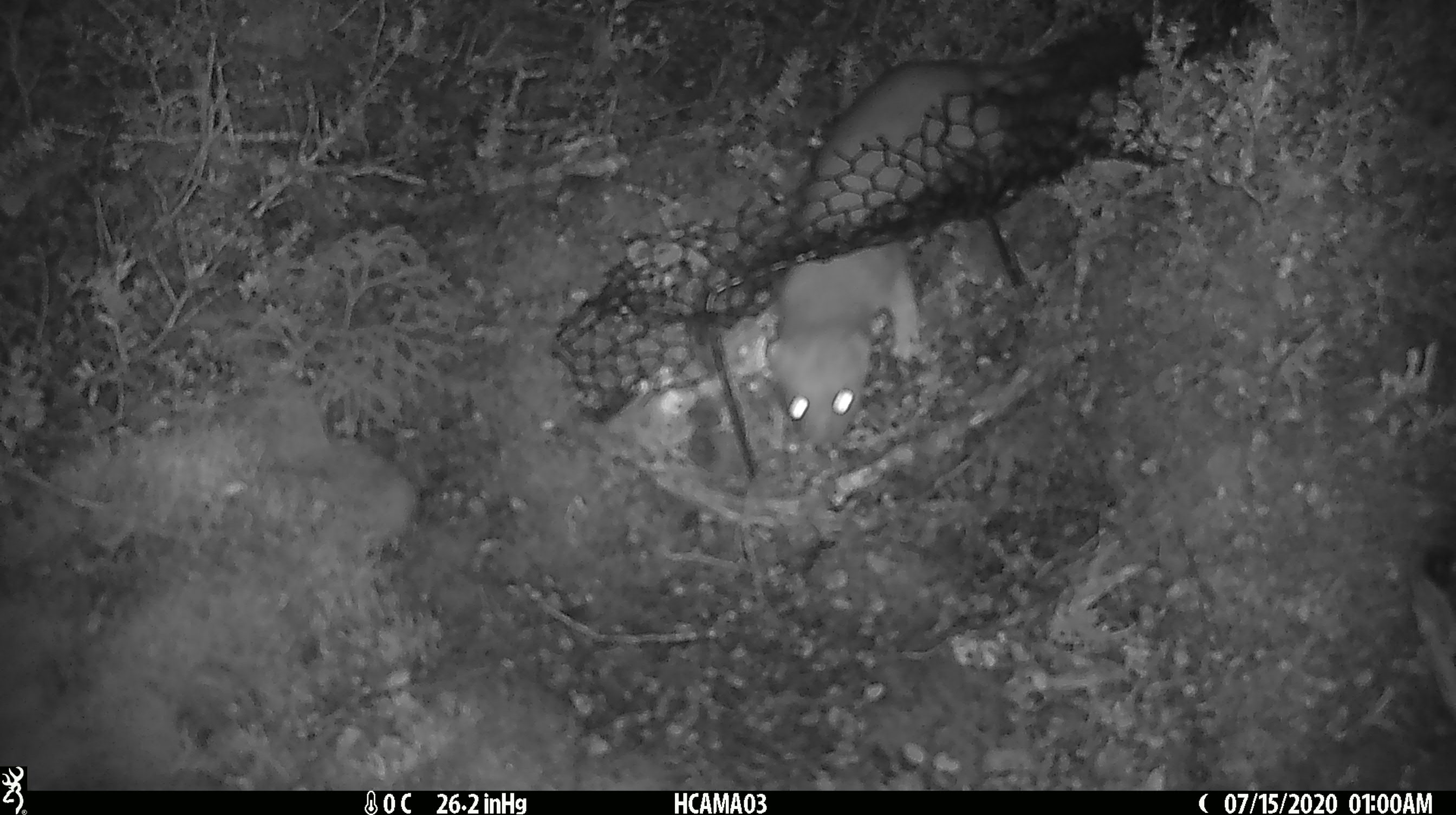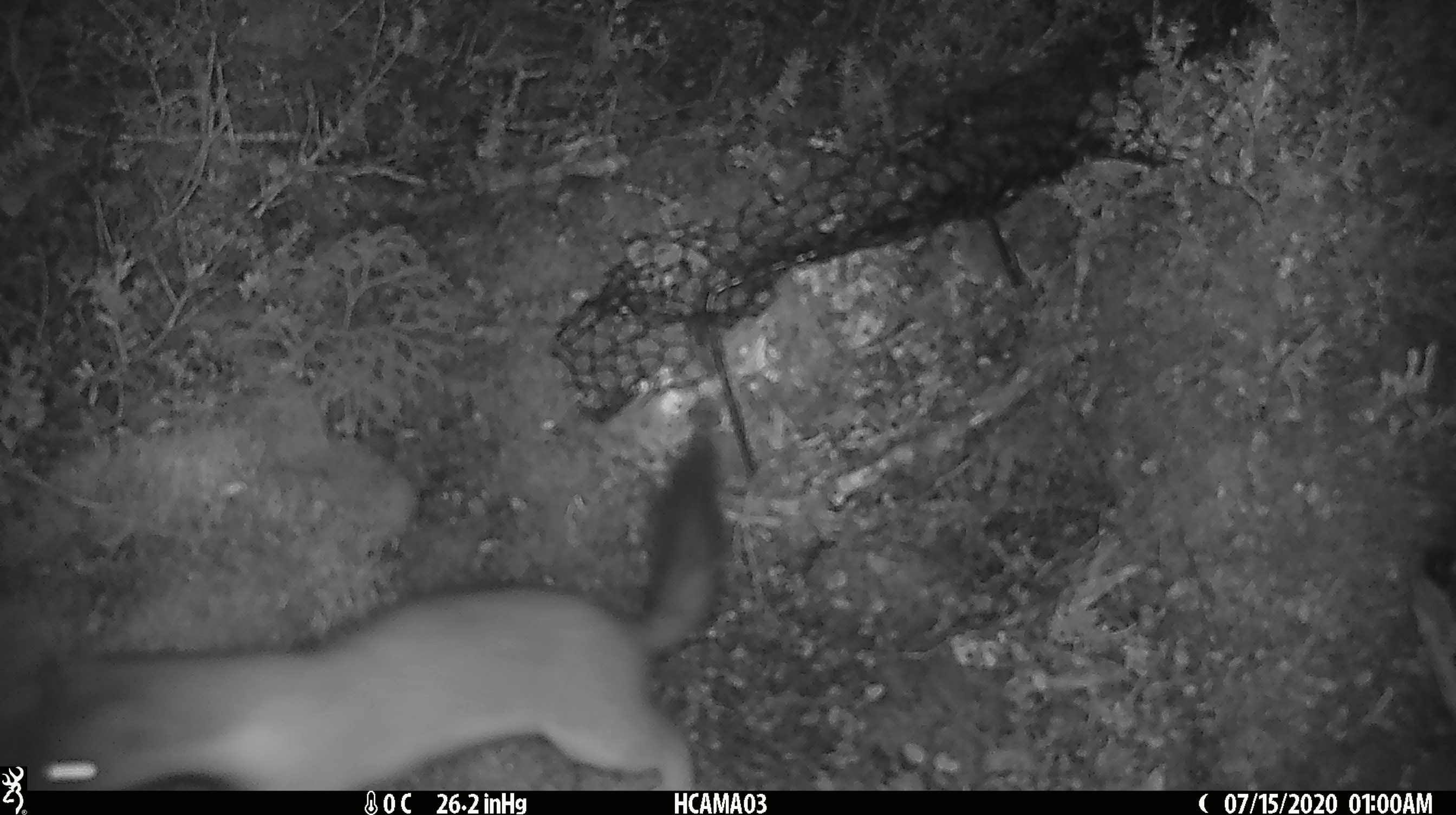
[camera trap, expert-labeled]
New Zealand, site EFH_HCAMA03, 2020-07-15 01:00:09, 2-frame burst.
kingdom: Animalia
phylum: Chordata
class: Mammalia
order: Carnivora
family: Mustelidae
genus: Mustela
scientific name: Mustela erminea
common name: stoat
Stoat (Mustela erminea).